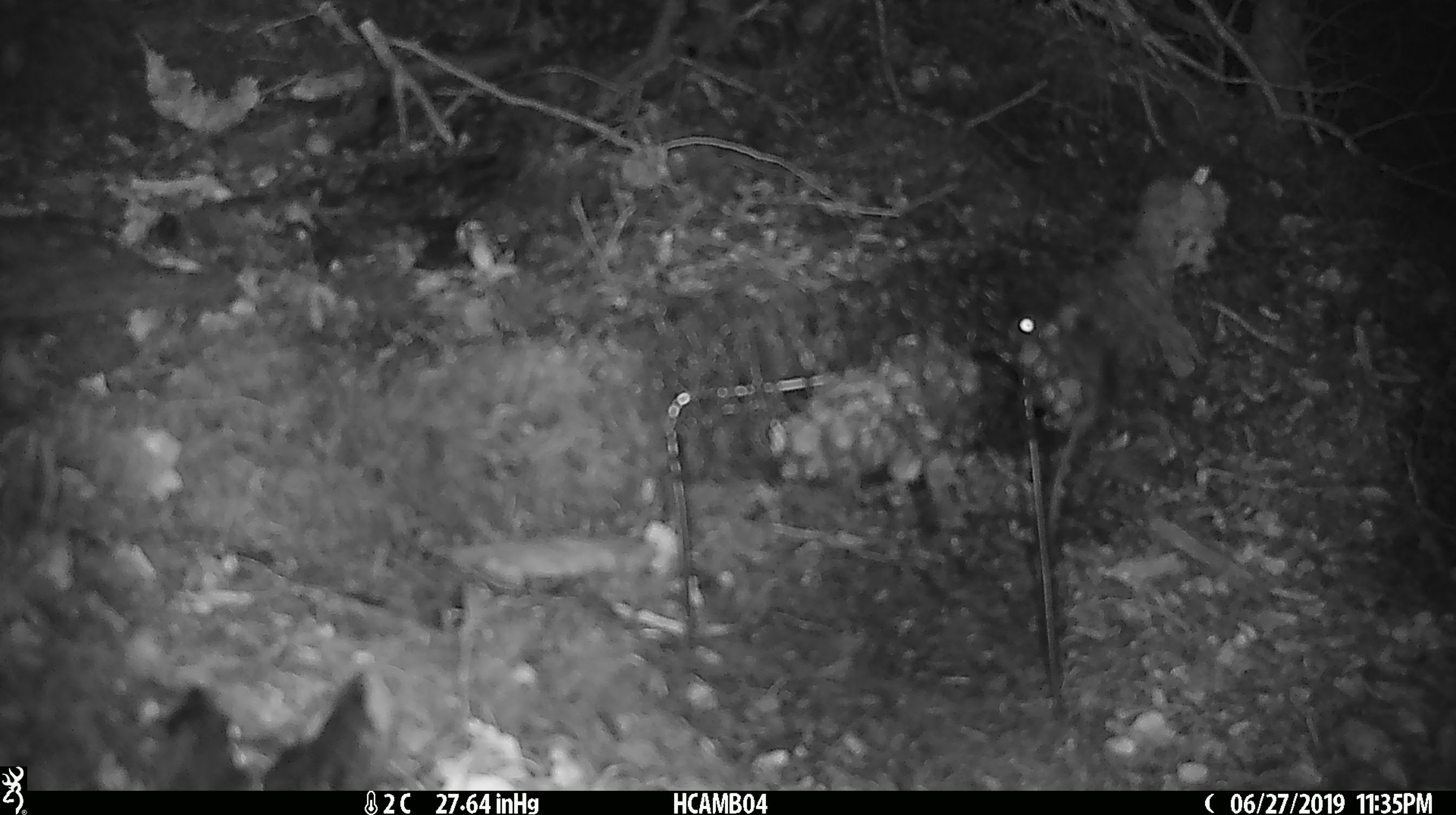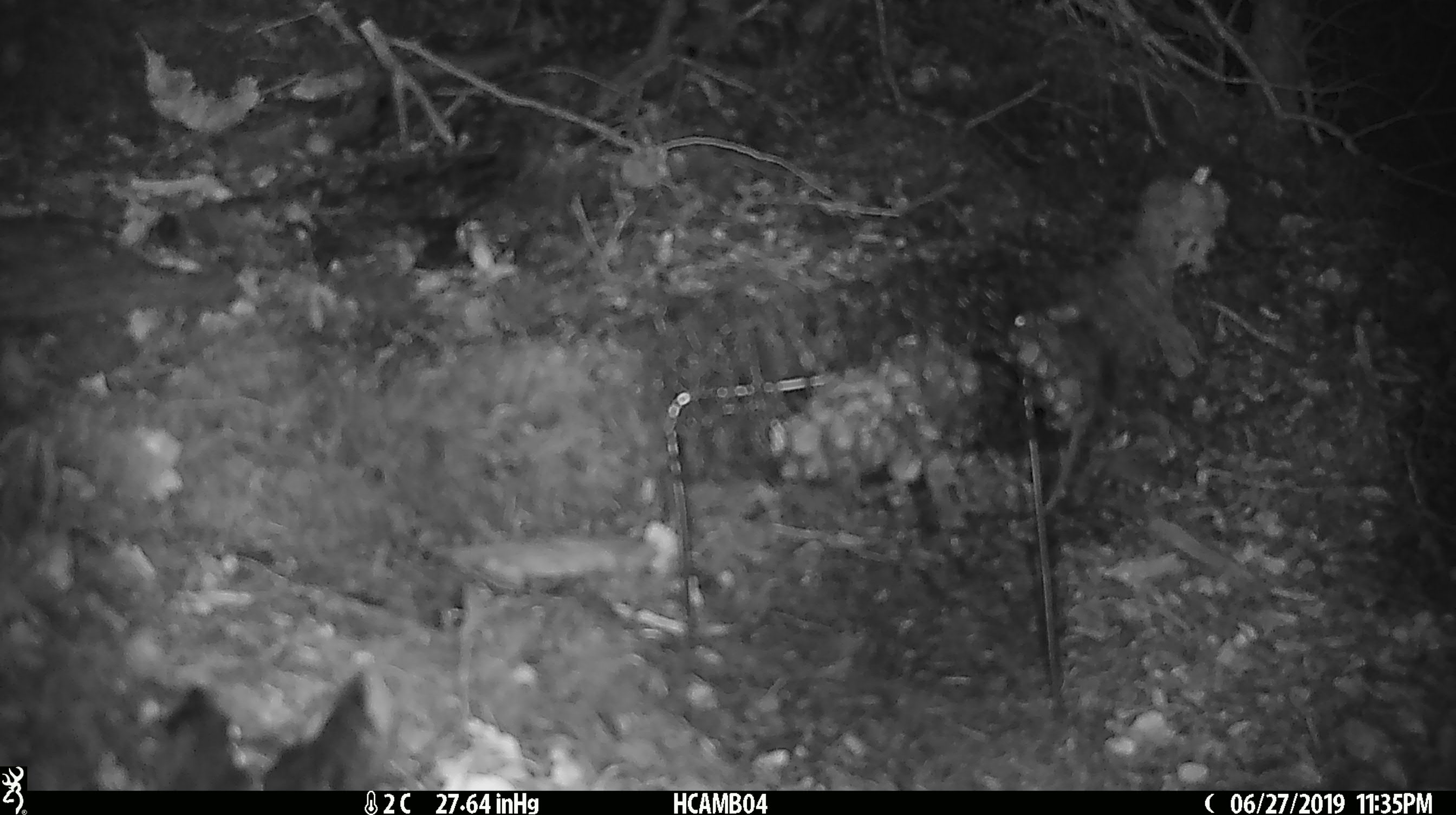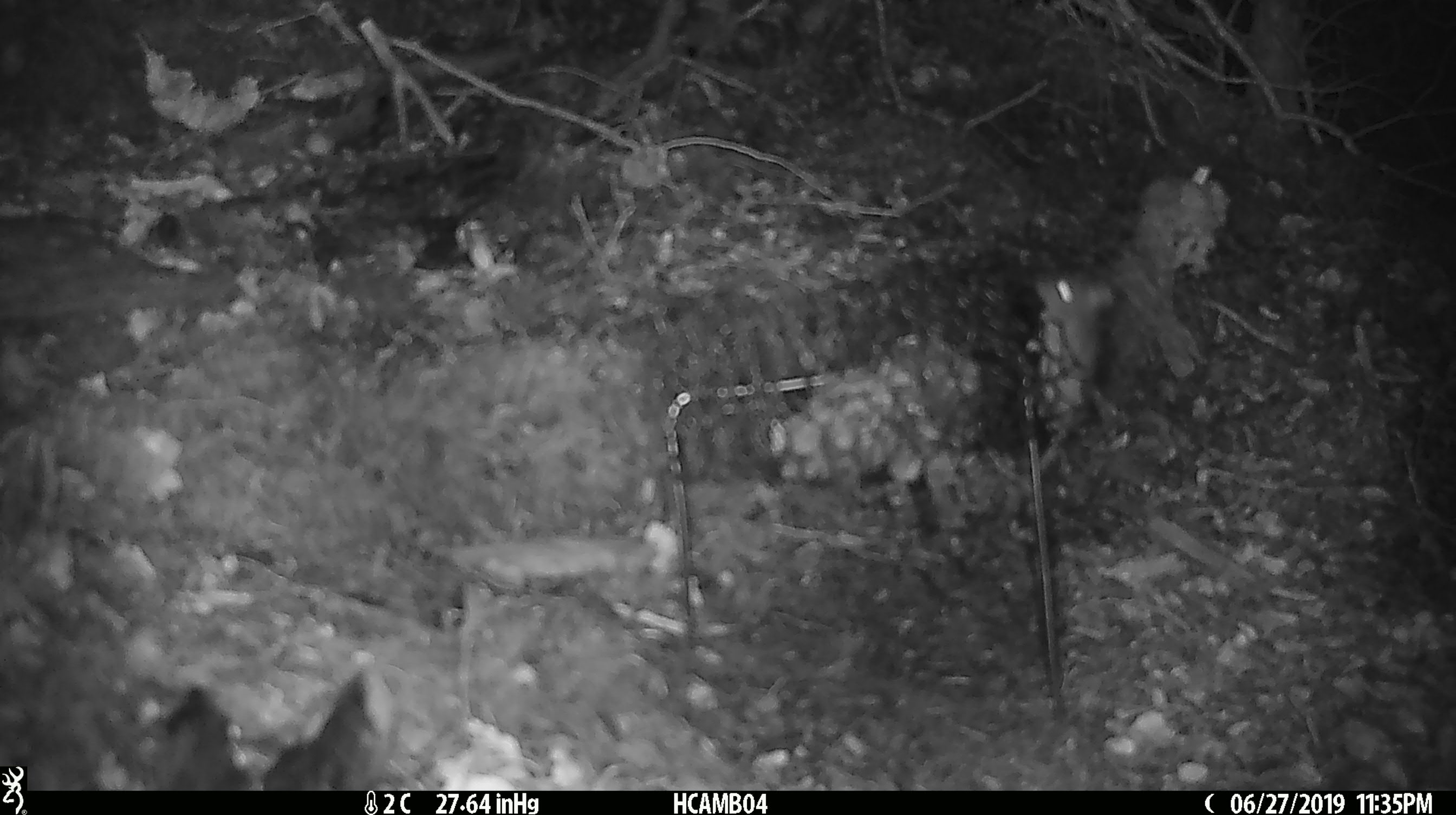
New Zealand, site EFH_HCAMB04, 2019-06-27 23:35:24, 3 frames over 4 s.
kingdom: Animalia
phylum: Chordata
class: Mammalia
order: Rodentia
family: Muridae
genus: Mus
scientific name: Mus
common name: mouse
Mouse (Mus).